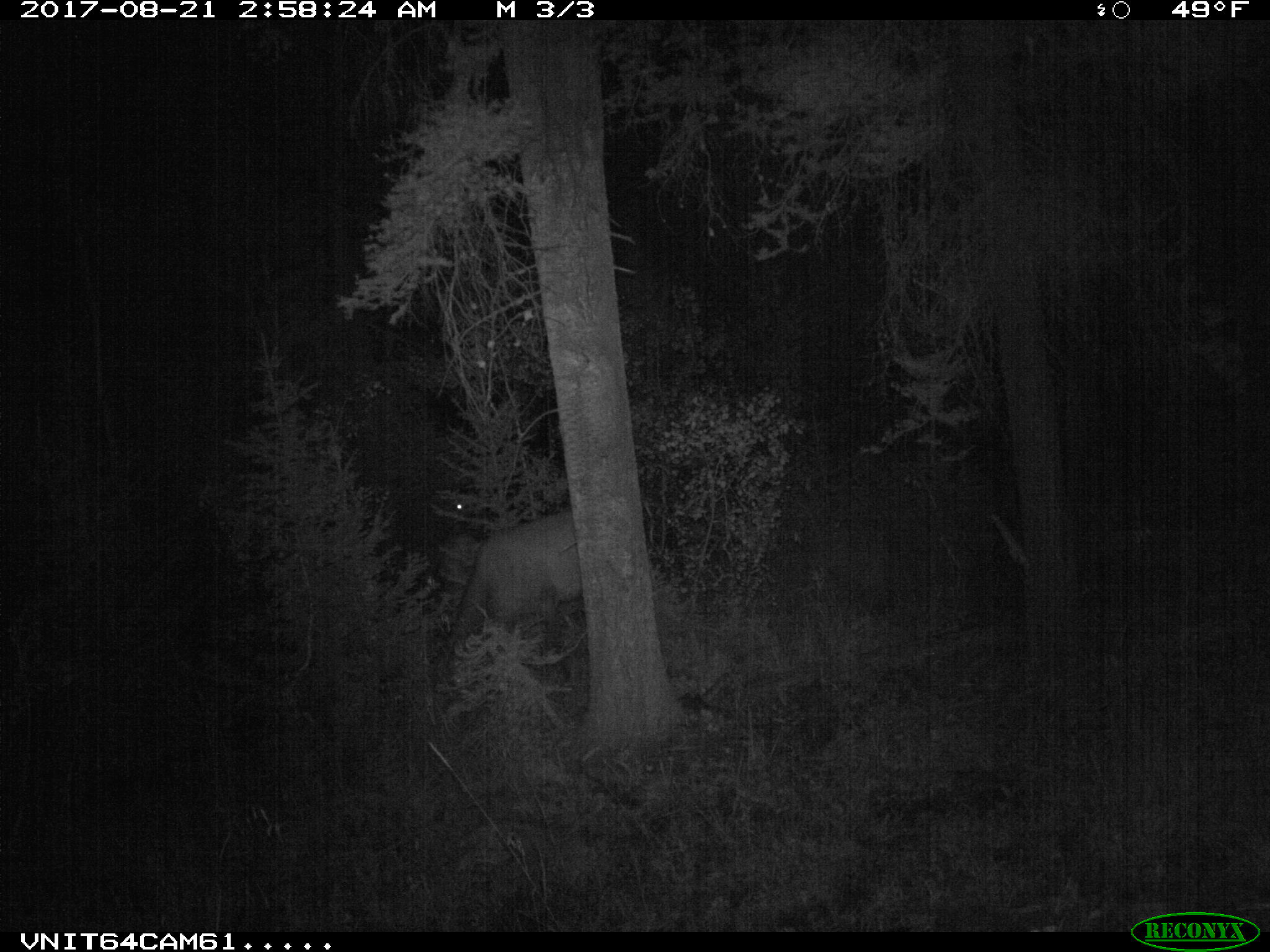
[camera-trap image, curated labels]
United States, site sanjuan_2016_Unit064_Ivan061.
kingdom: Animalia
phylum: Chordata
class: Mammalia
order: Artiodactyla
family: Cervidae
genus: Cervus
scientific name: Cervus elaphus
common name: red deer